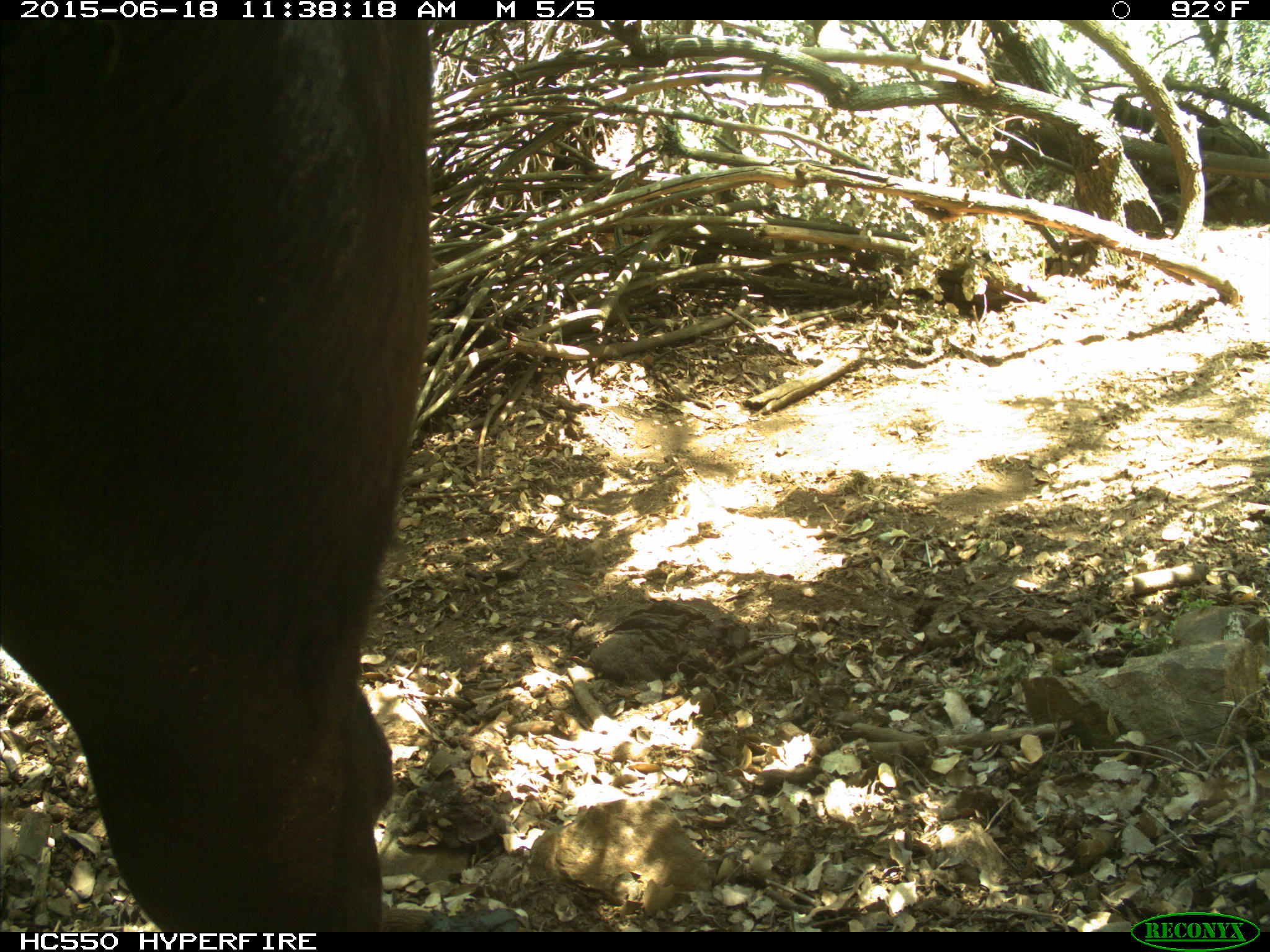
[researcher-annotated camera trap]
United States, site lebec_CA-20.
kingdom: Animalia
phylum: Chordata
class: Mammalia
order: Artiodactyla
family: Bovidae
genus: Bos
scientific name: Bos taurus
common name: domestic cow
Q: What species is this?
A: Bos taurus (domestic cow).